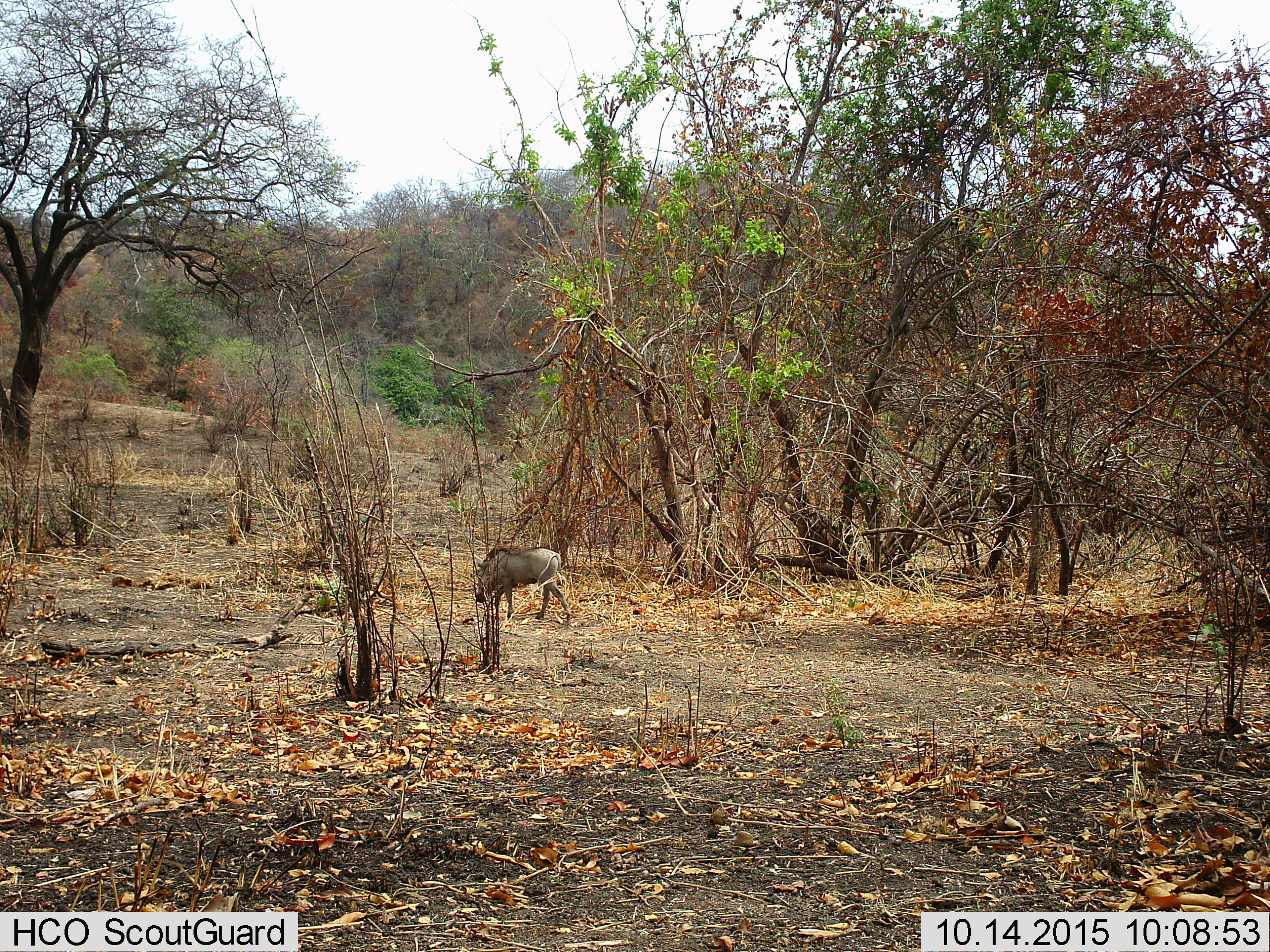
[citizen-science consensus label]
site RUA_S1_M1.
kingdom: Animalia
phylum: Chordata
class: Mammalia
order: Artiodactyla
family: Suidae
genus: Phacochoerus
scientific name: Phacochoerus africanus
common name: warthog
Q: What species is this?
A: Warthog (Phacochoerus africanus).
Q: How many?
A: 1.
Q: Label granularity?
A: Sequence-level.